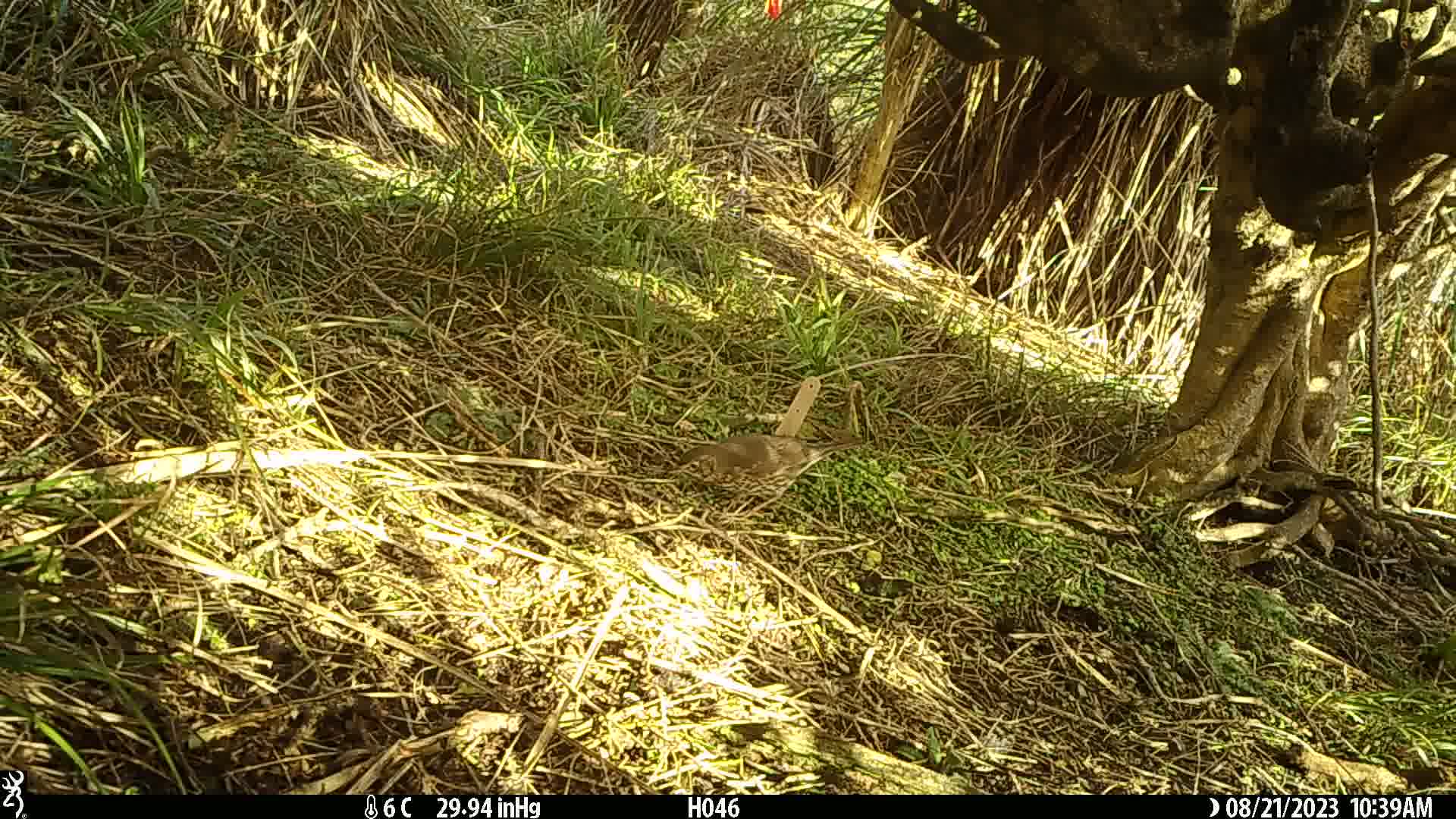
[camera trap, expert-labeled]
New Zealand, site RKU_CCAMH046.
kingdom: Animalia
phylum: Chordata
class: Aves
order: Passeriformes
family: Turdidae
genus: Turdus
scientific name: Turdus philomelos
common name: song thrush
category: thrush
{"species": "thrush (song thrush) (Turdus philomelos)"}